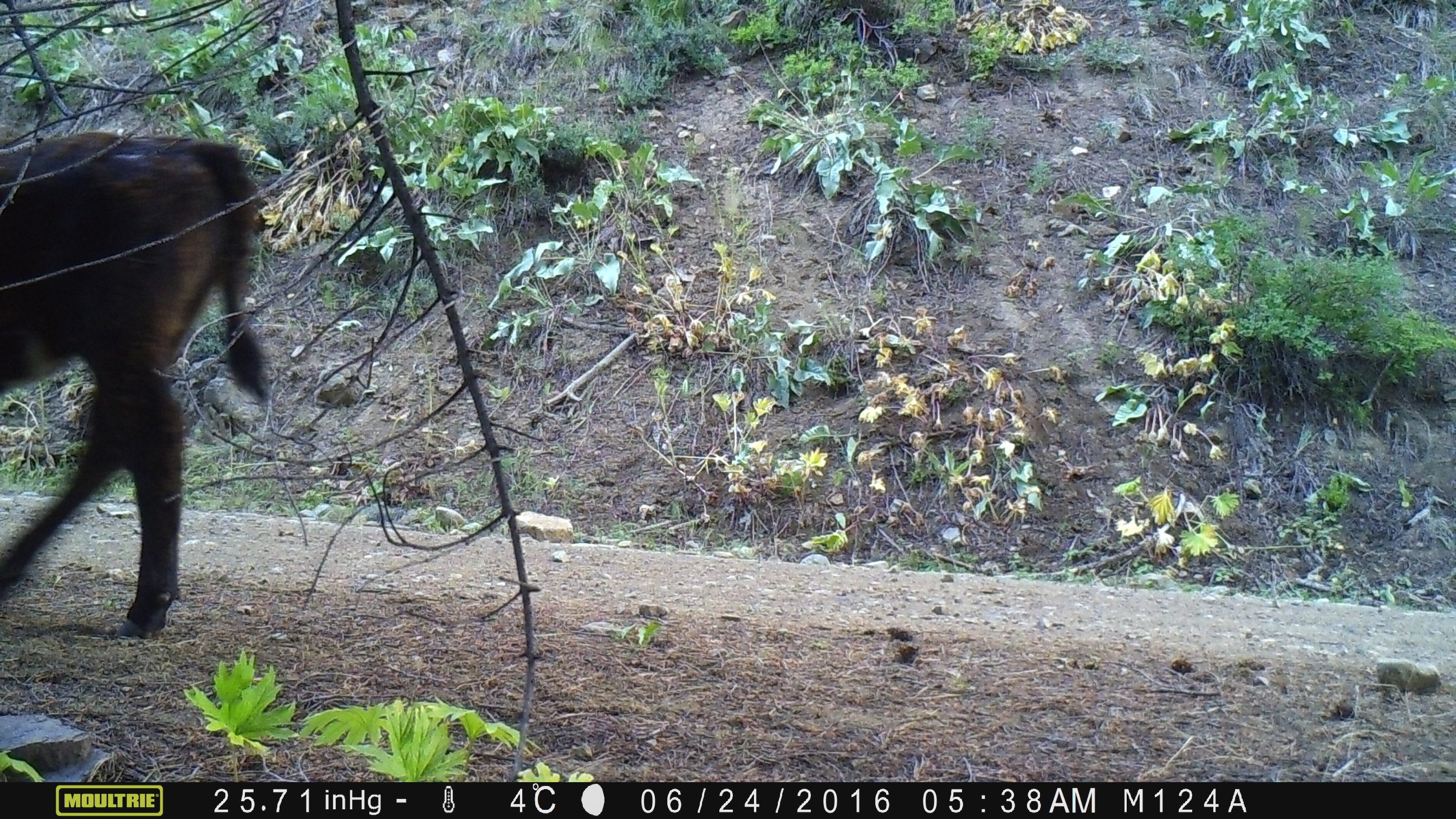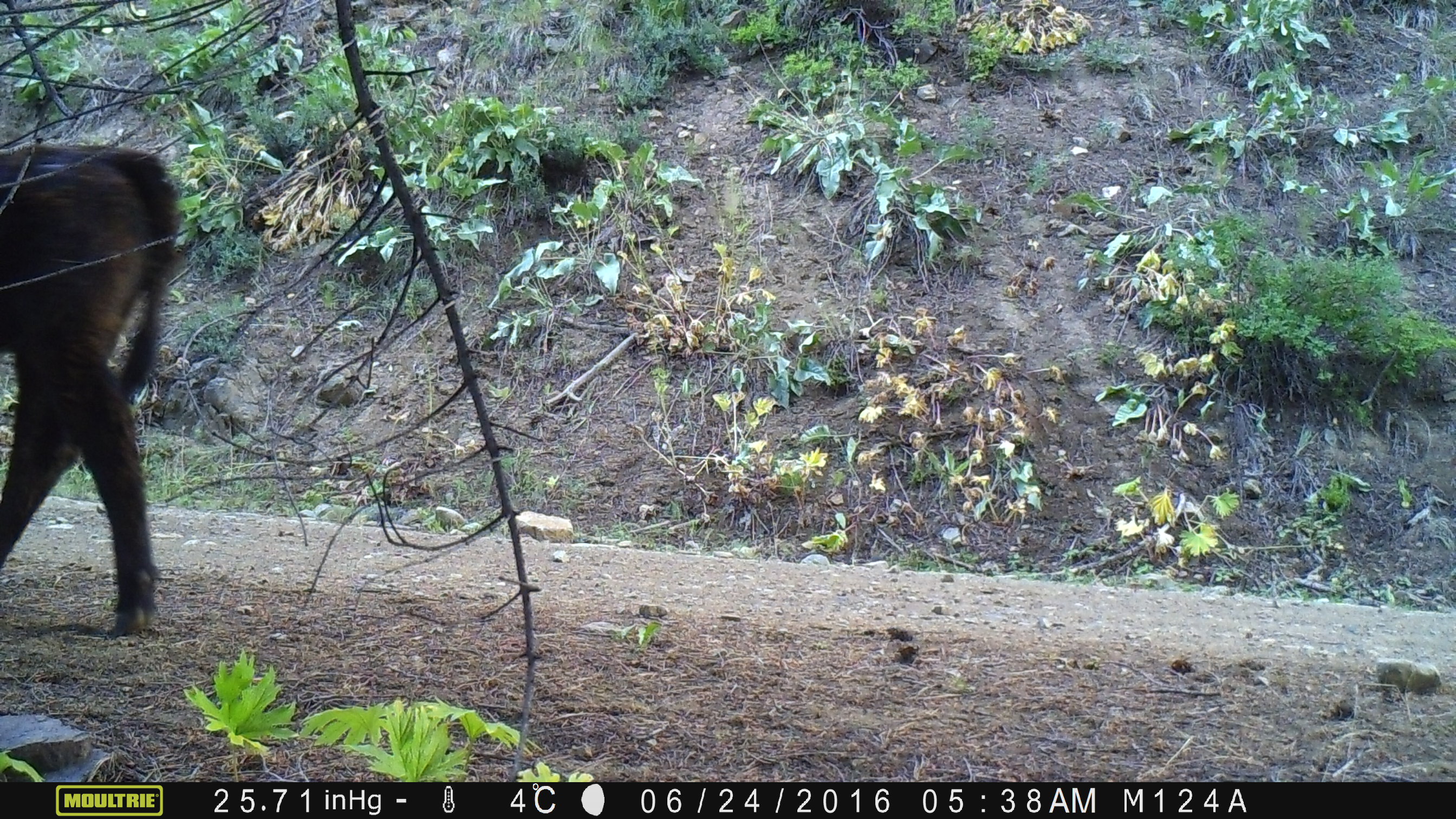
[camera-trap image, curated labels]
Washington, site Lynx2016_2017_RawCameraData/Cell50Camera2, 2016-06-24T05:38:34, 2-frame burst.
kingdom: Animalia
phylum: Chordata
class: Mammalia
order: Artiodactyla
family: Bovidae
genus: Bos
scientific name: Bos taurus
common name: domestic cattle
Domestic cattle (Bos taurus). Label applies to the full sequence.